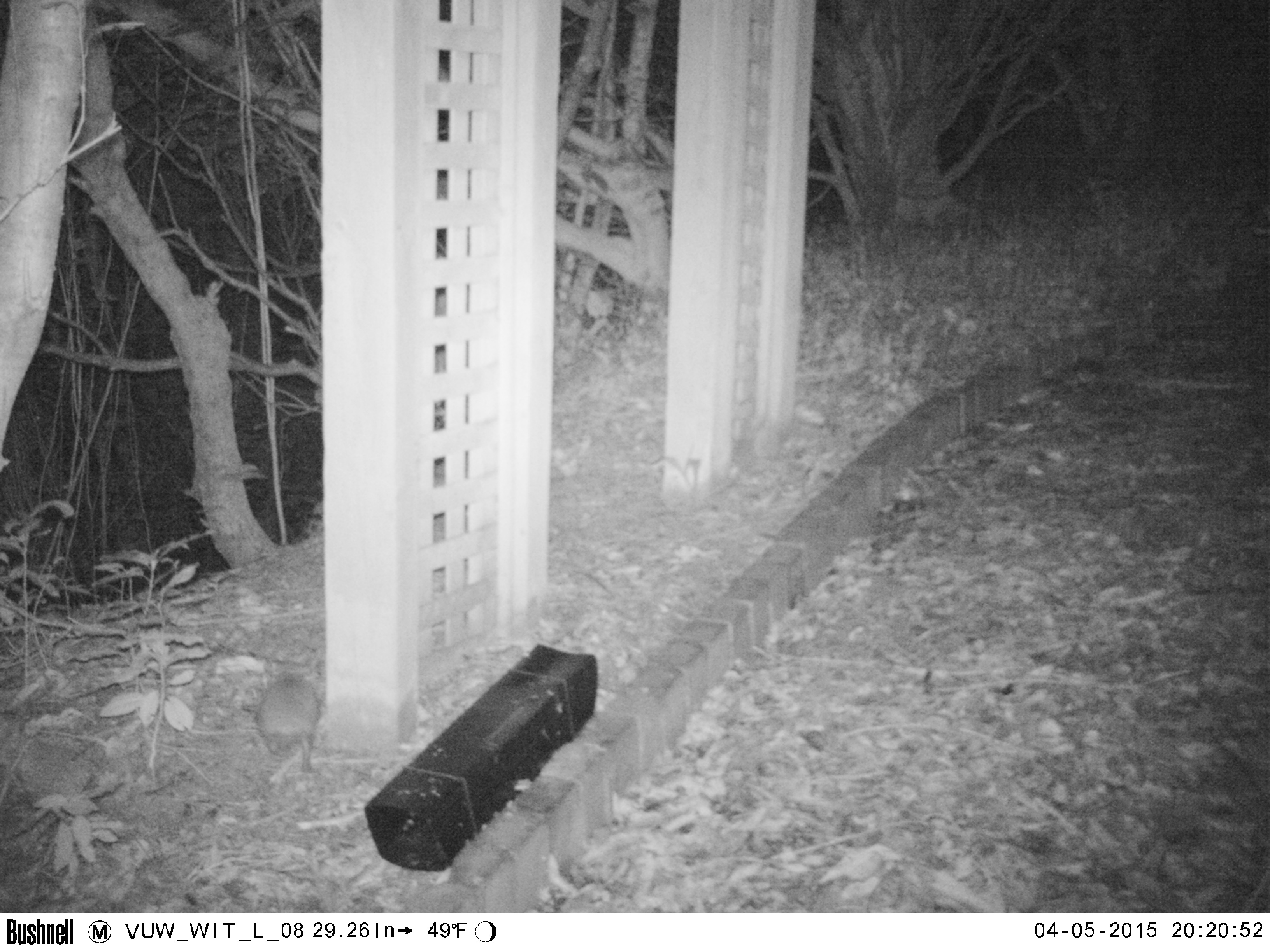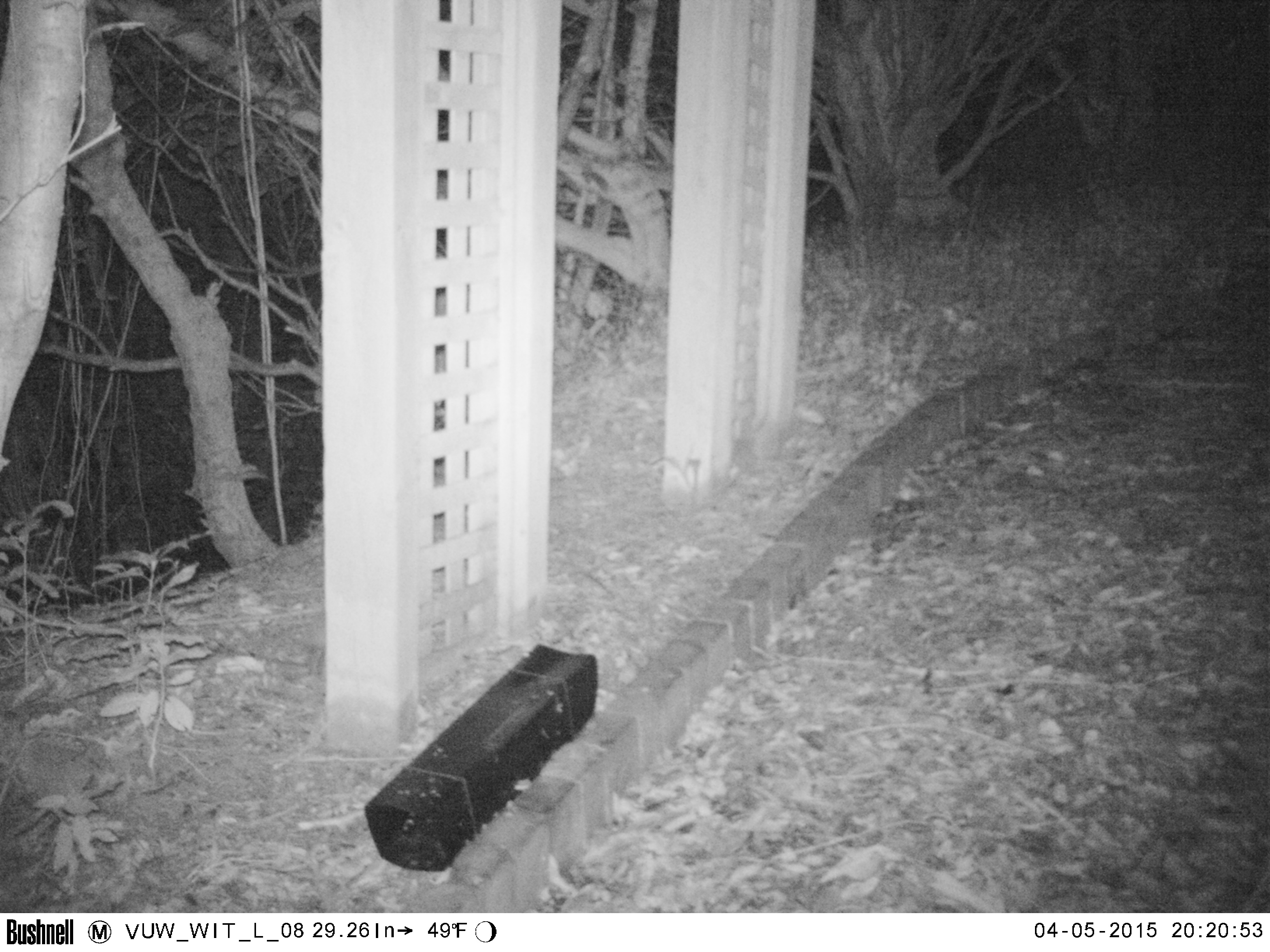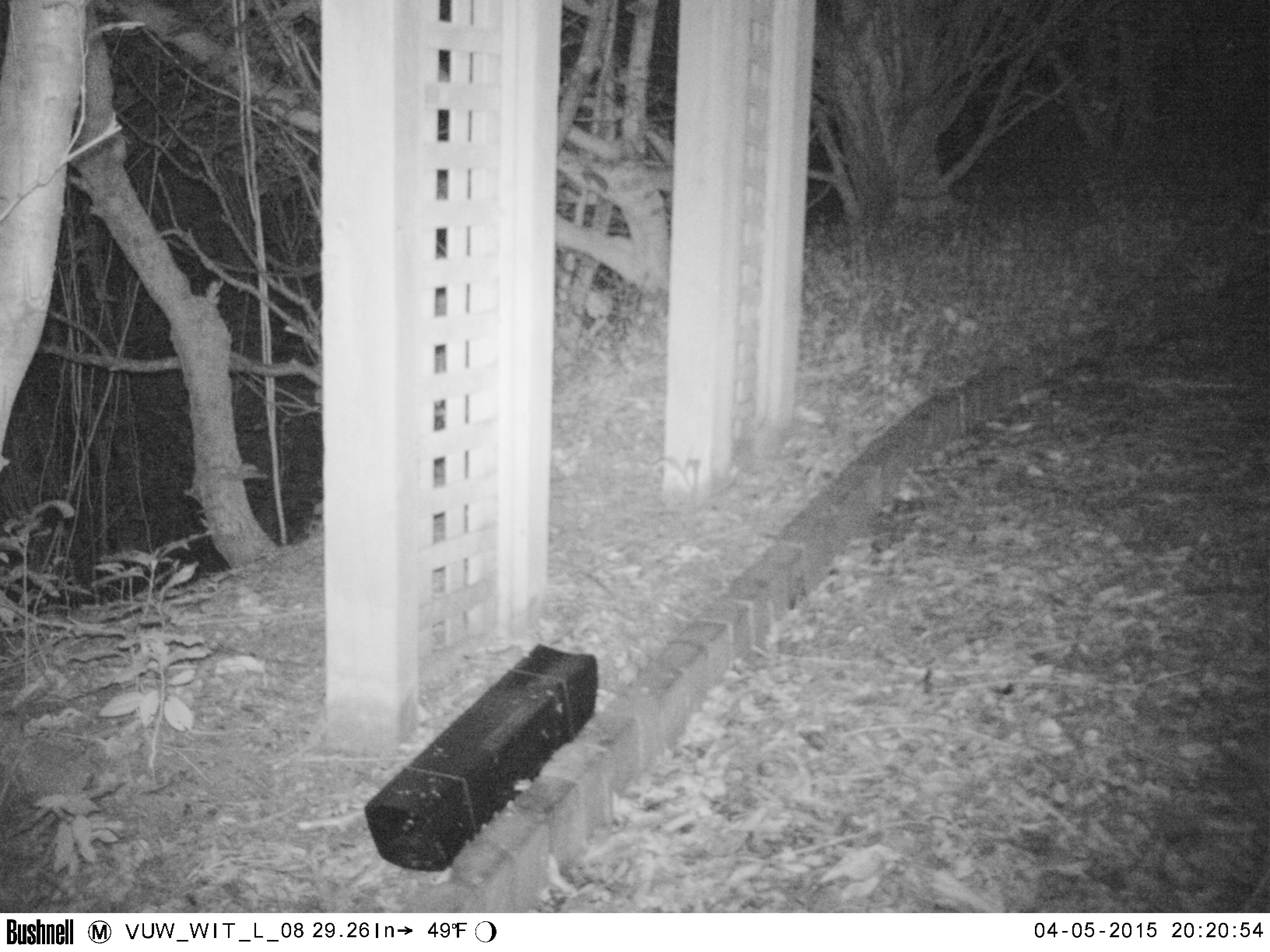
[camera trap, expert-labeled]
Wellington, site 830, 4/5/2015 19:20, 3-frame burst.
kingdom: Animalia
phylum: Chordata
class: Mammalia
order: Eulipotyphla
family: Erinaceidae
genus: Erinaceus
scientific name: Erinaceus europaeus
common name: hedgehog